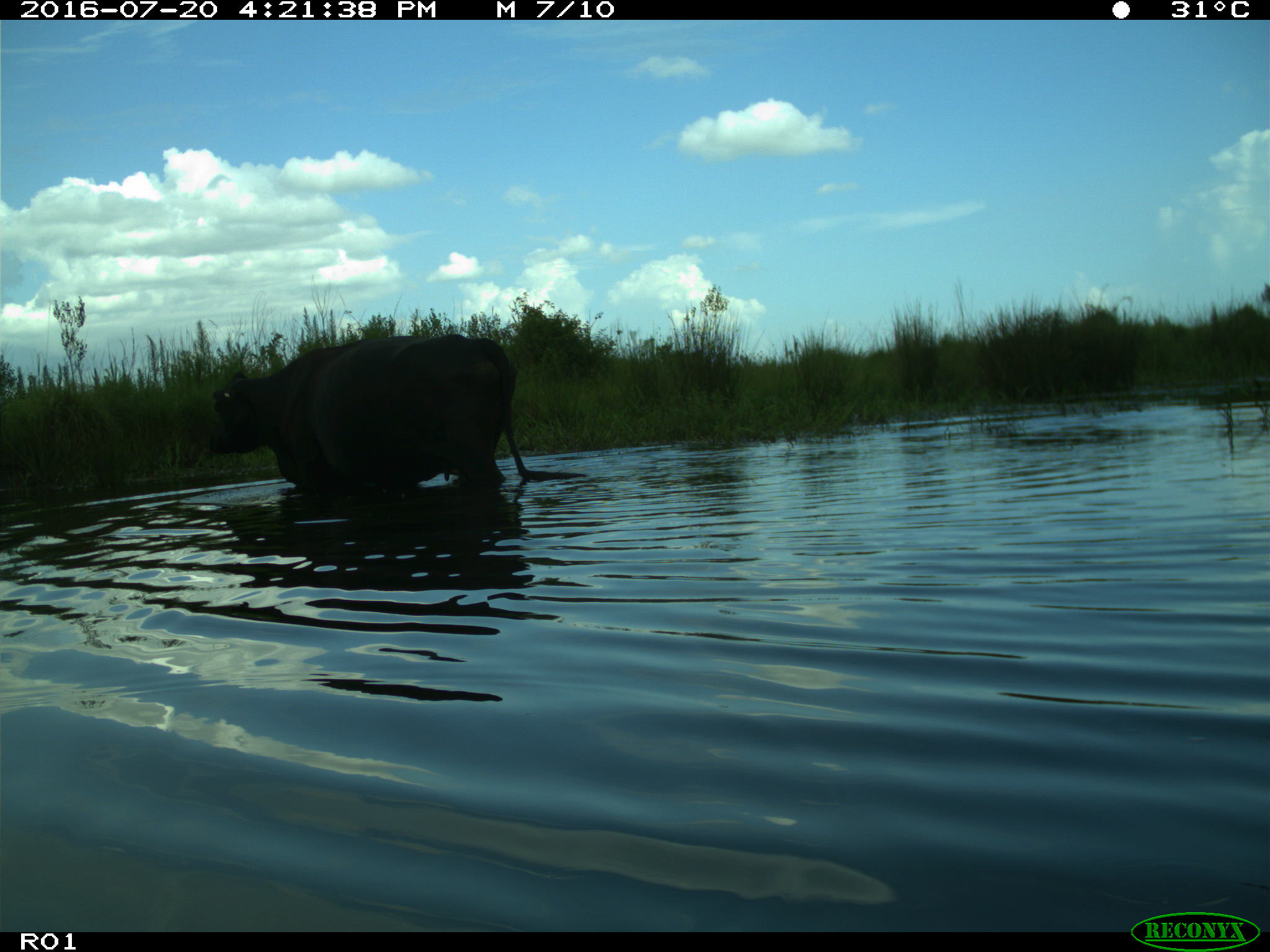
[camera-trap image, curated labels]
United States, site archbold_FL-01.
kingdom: Animalia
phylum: Chordata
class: Mammalia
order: Artiodactyla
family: Bovidae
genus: Bos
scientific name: Bos taurus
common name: domestic cow